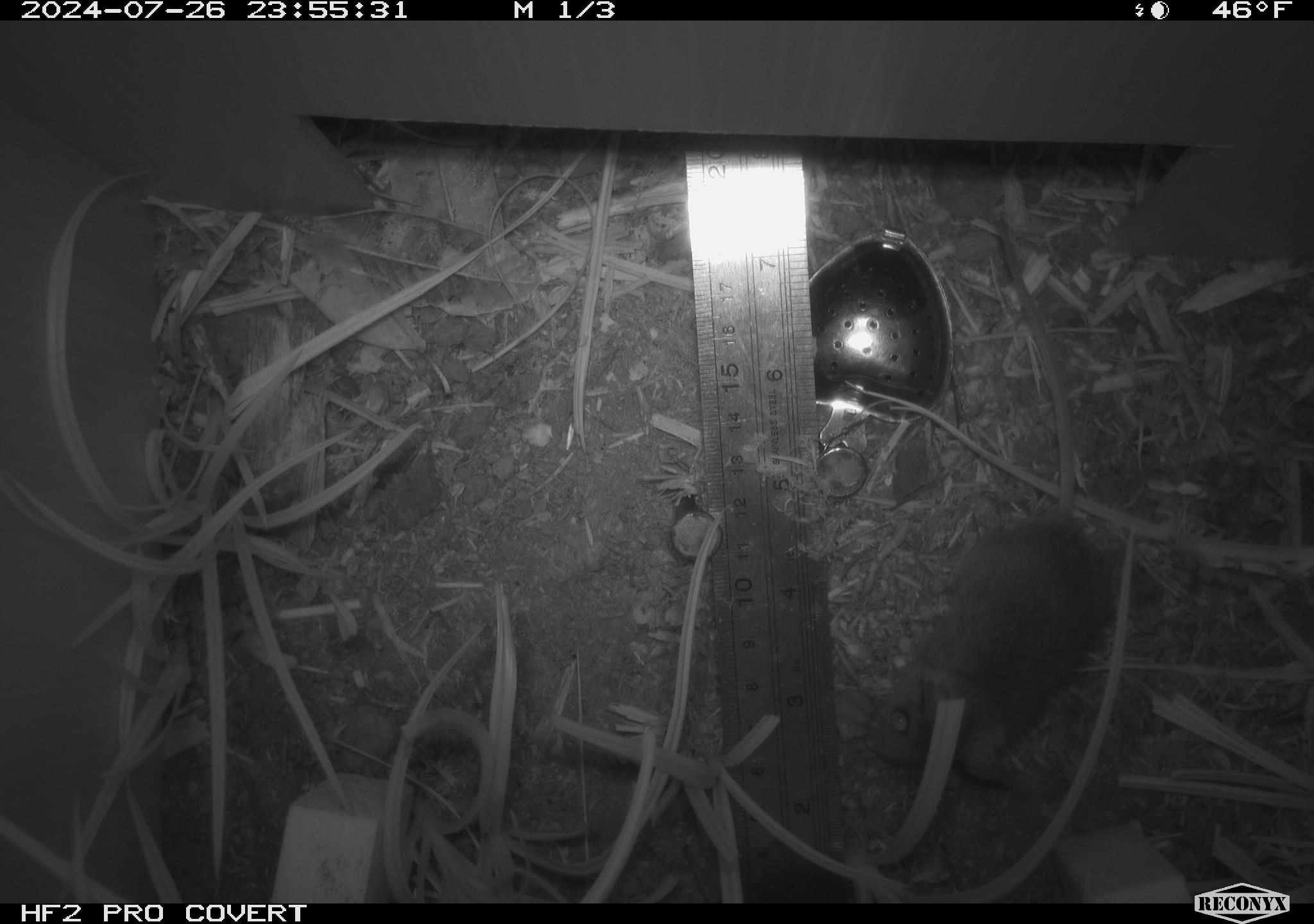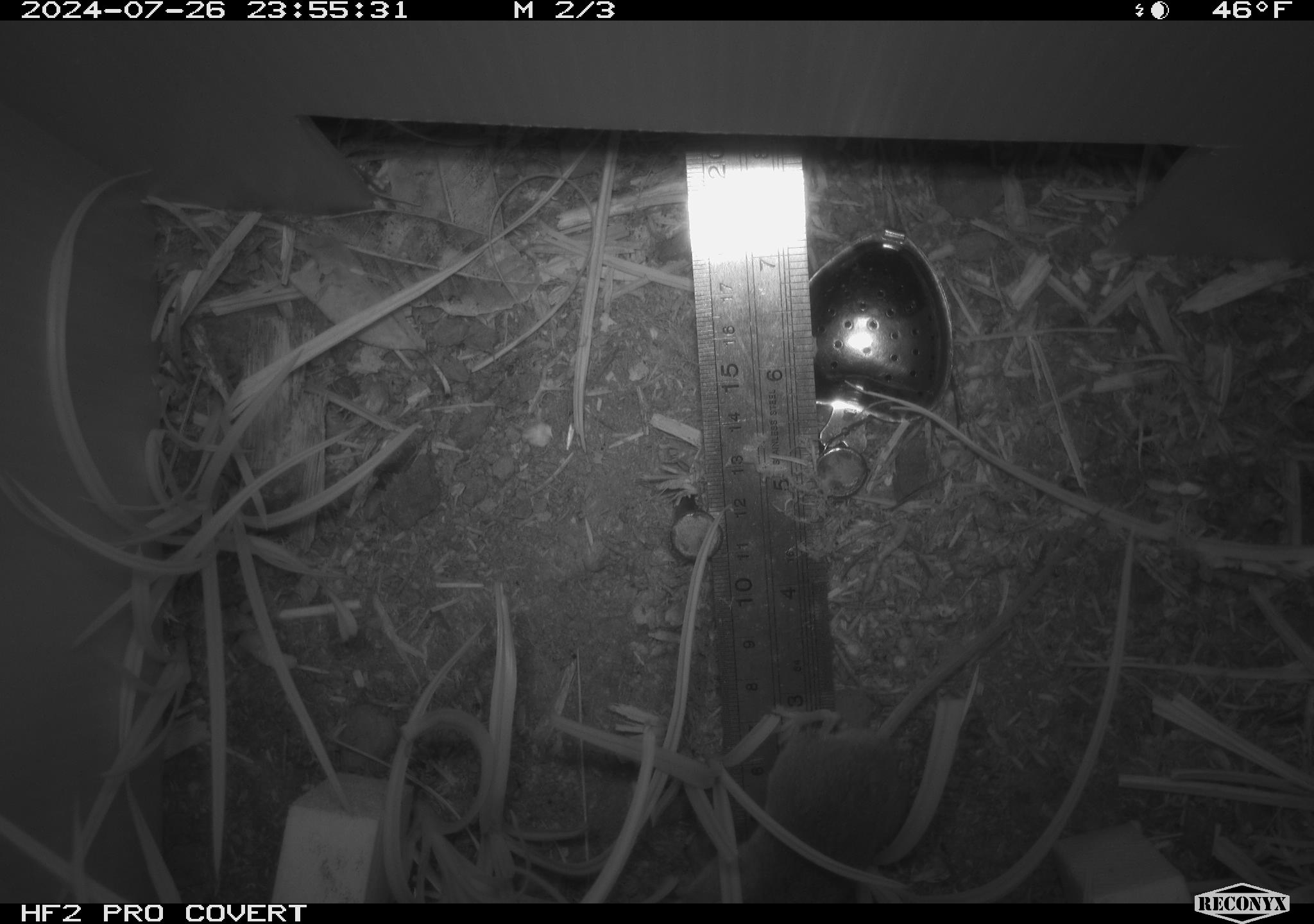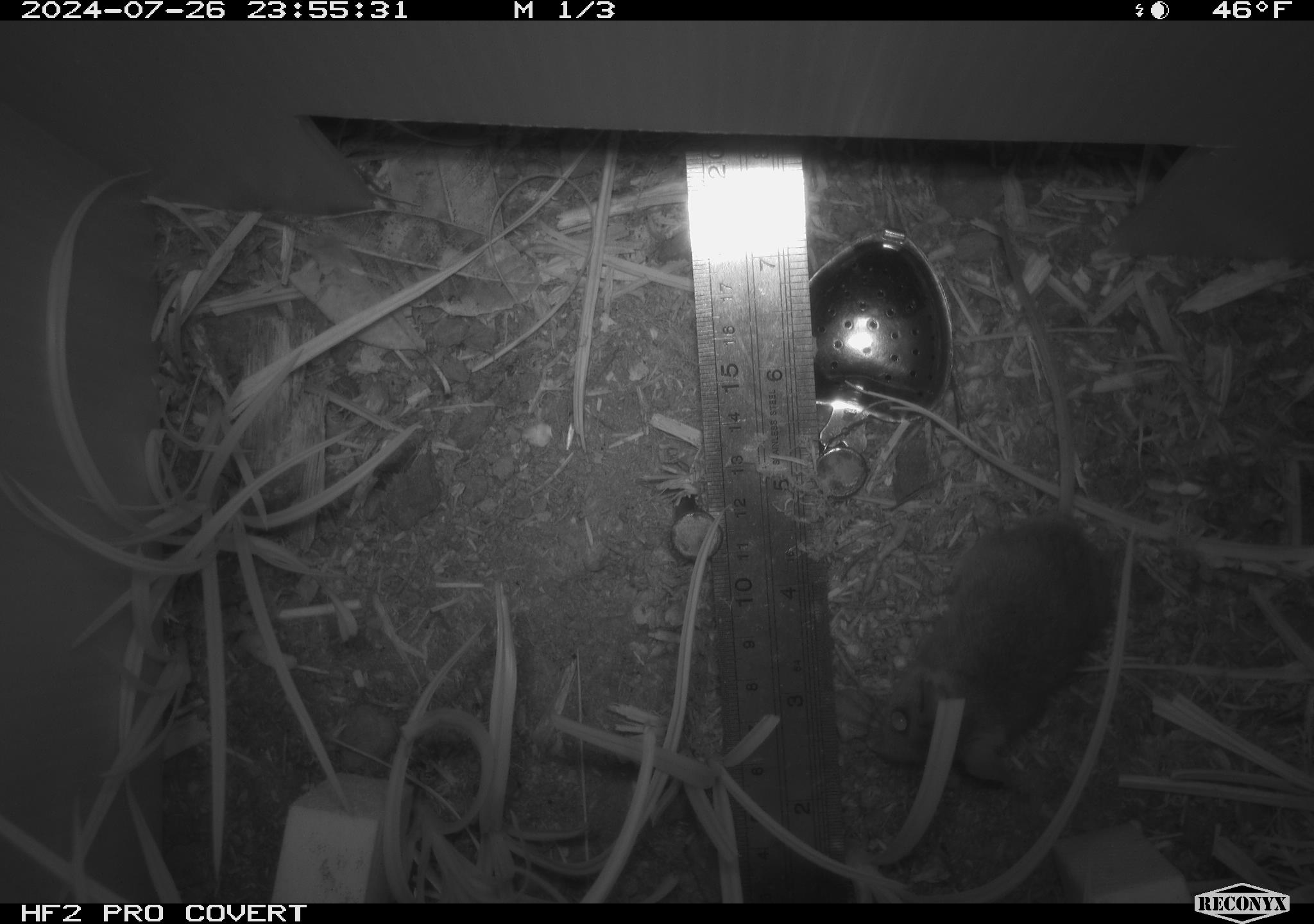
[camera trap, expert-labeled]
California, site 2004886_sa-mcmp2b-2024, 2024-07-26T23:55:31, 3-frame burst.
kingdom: Animalia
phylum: Chordata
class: Mammalia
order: Rodentia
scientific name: Rodentia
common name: mouse species